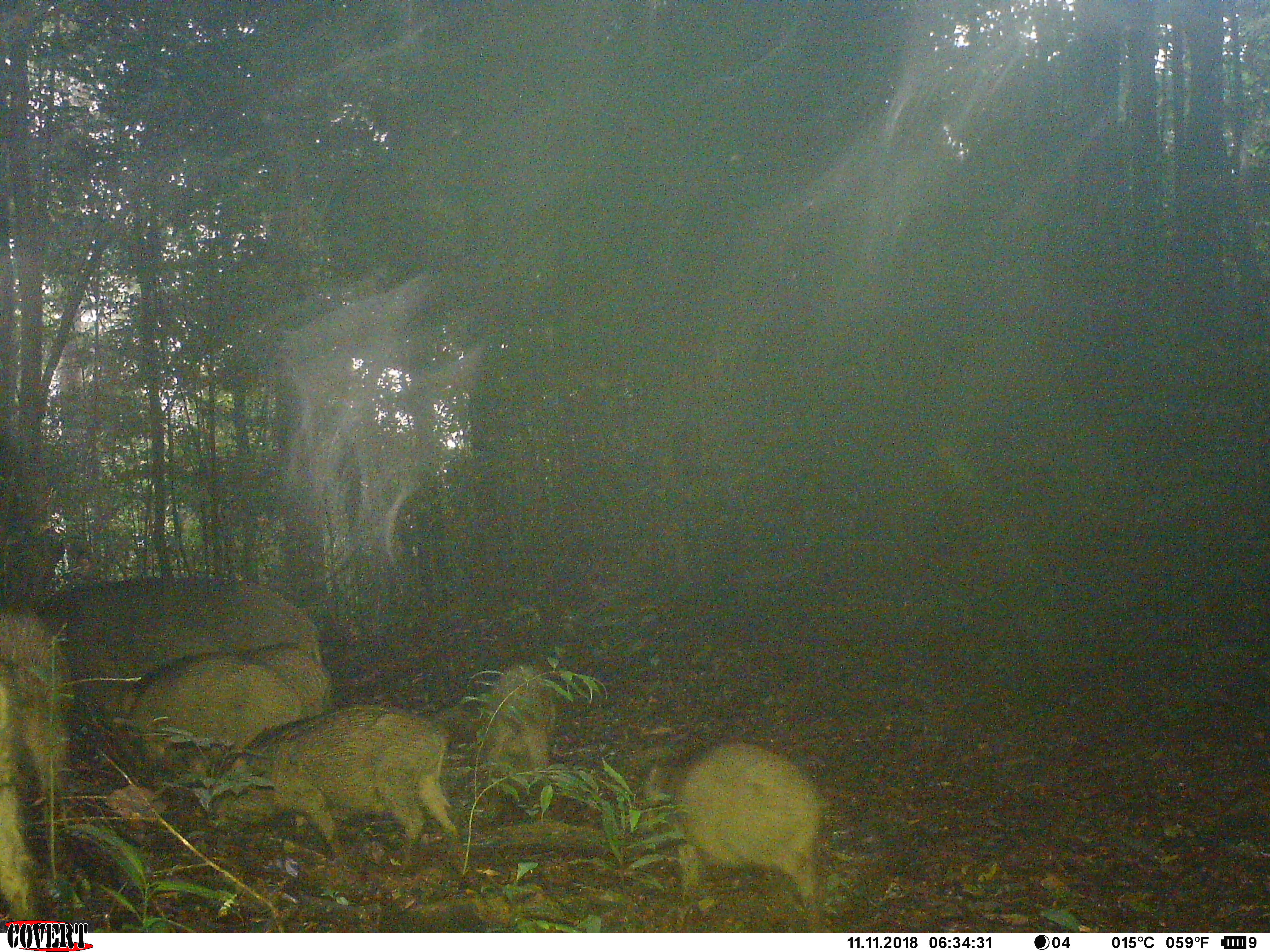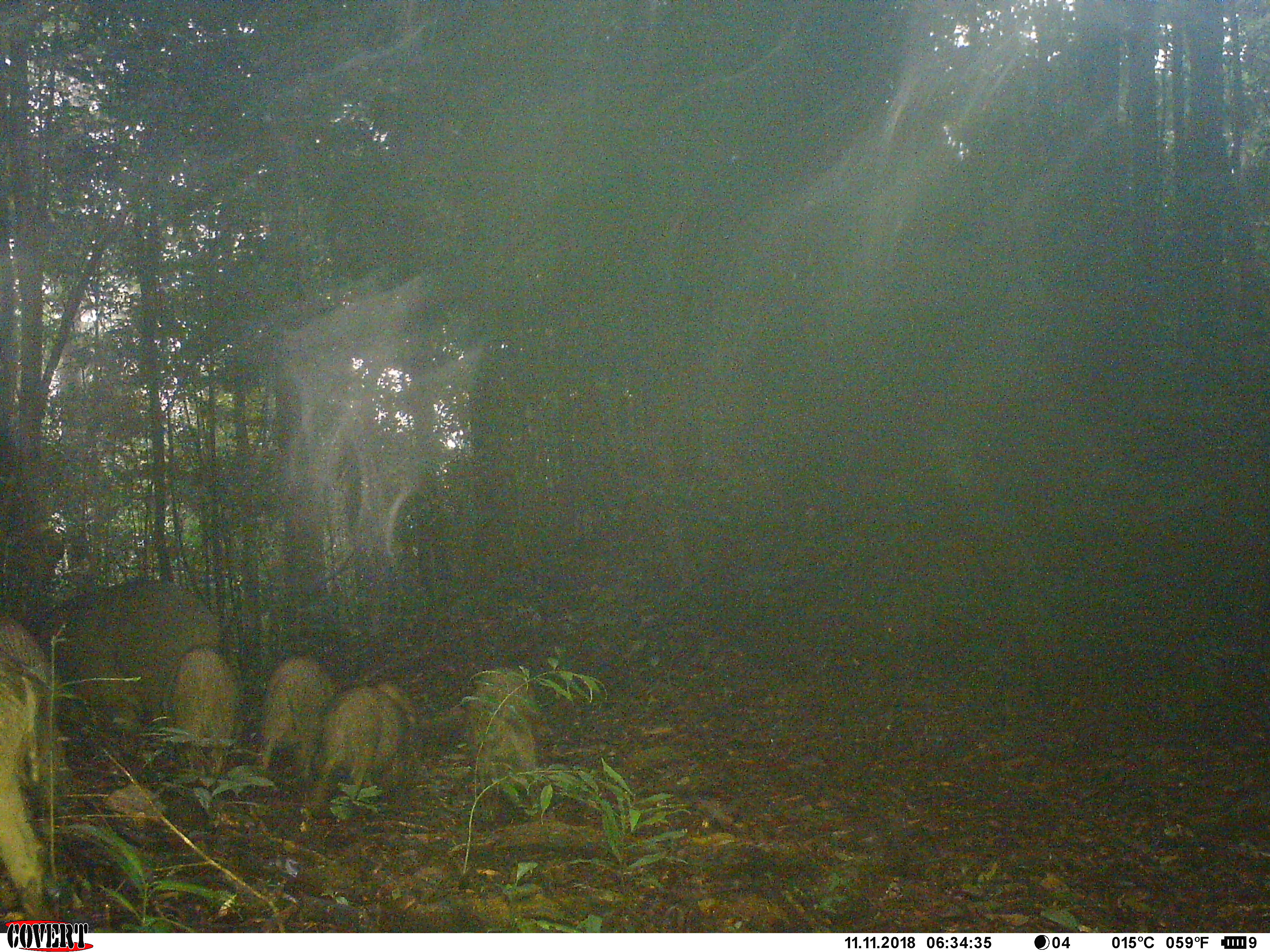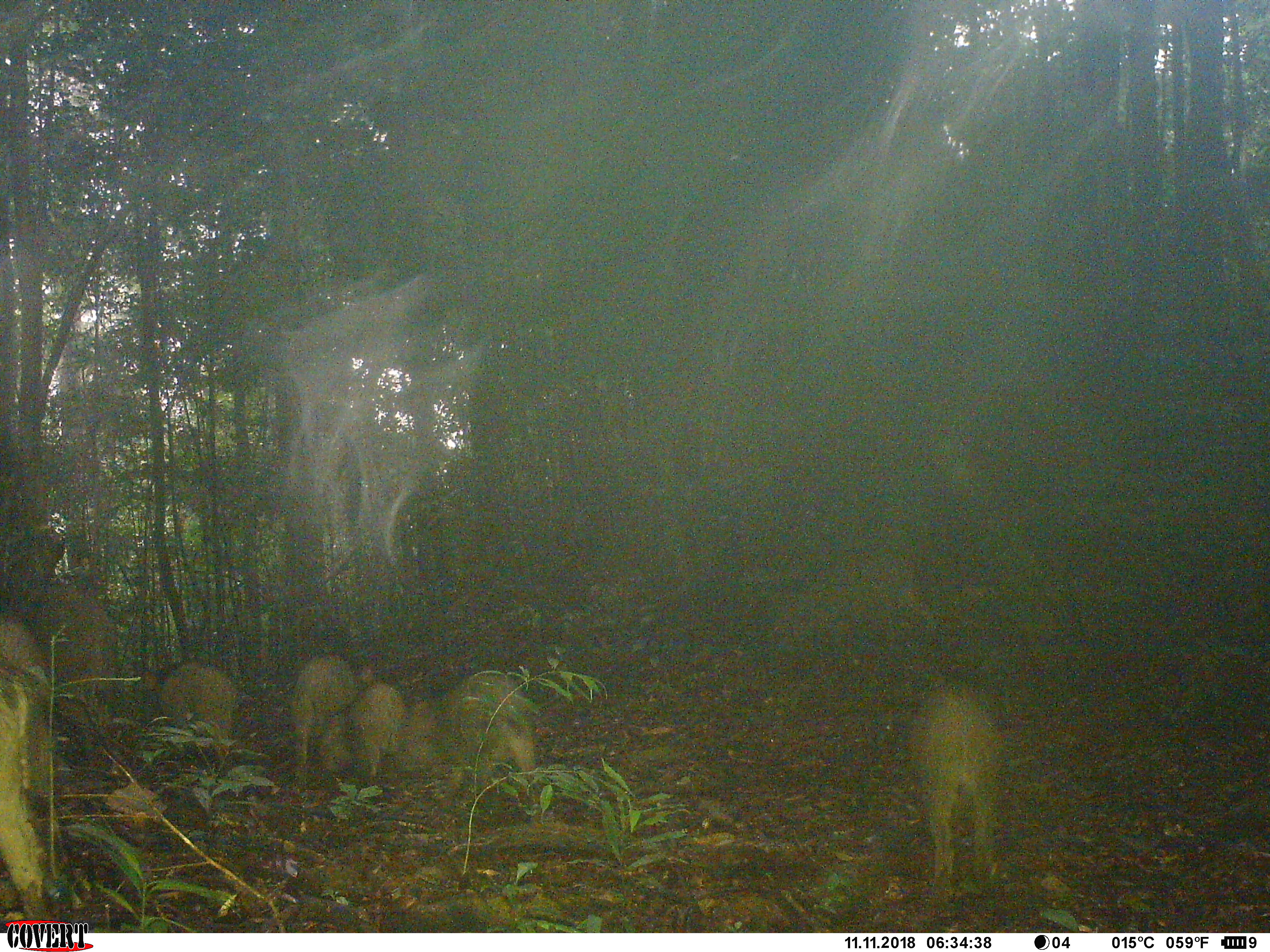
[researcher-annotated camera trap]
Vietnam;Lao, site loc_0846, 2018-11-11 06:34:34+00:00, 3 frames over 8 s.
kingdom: Animalia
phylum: Chordata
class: Mammalia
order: Artiodactyla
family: Suidae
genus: Sus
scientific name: Sus scrofa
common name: eurasian wild pig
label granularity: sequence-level